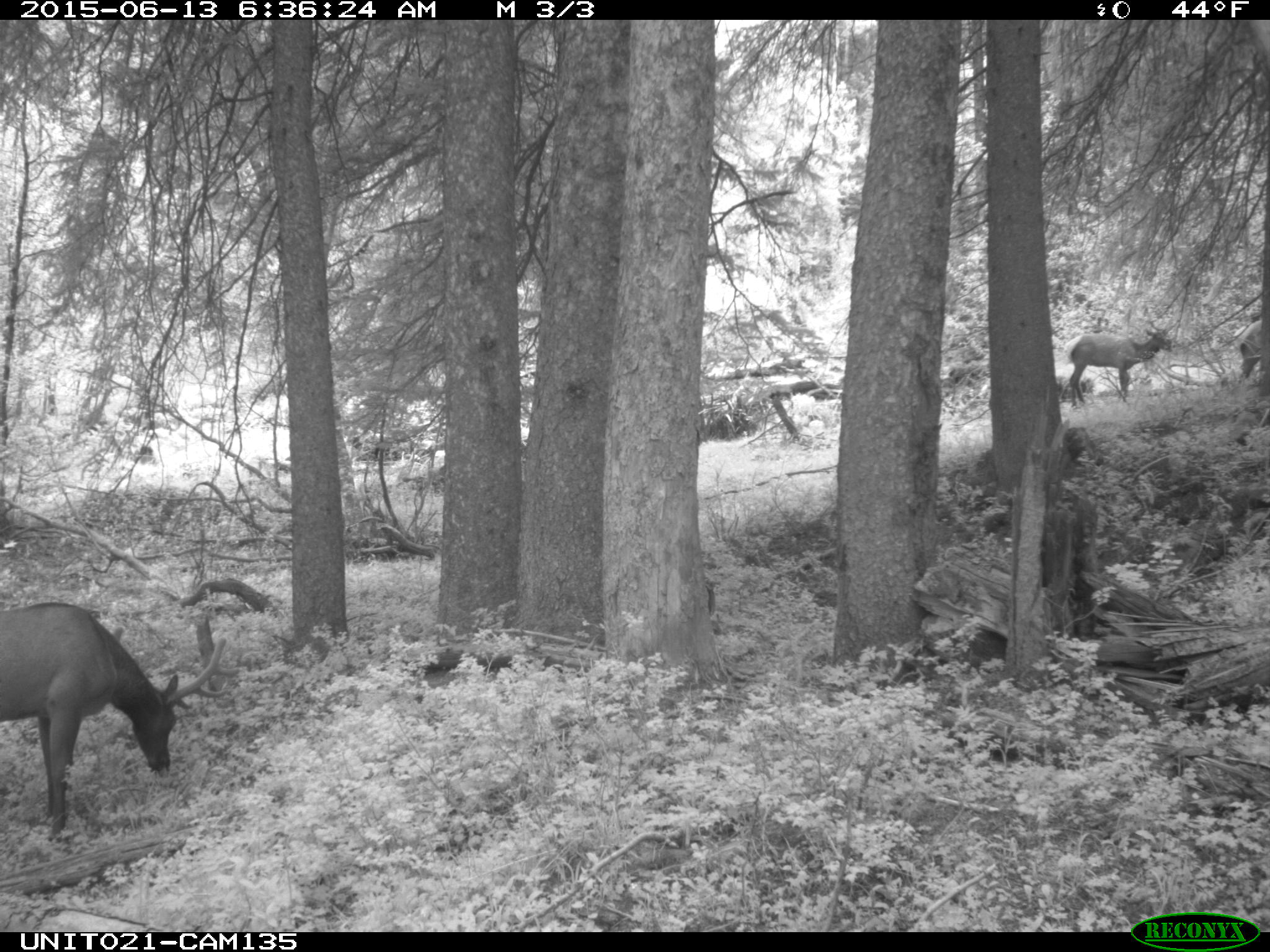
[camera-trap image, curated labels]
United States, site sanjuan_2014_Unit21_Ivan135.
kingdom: Animalia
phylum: Chordata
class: Mammalia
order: Artiodactyla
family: Cervidae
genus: Cervus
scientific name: Cervus elaphus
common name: red deer